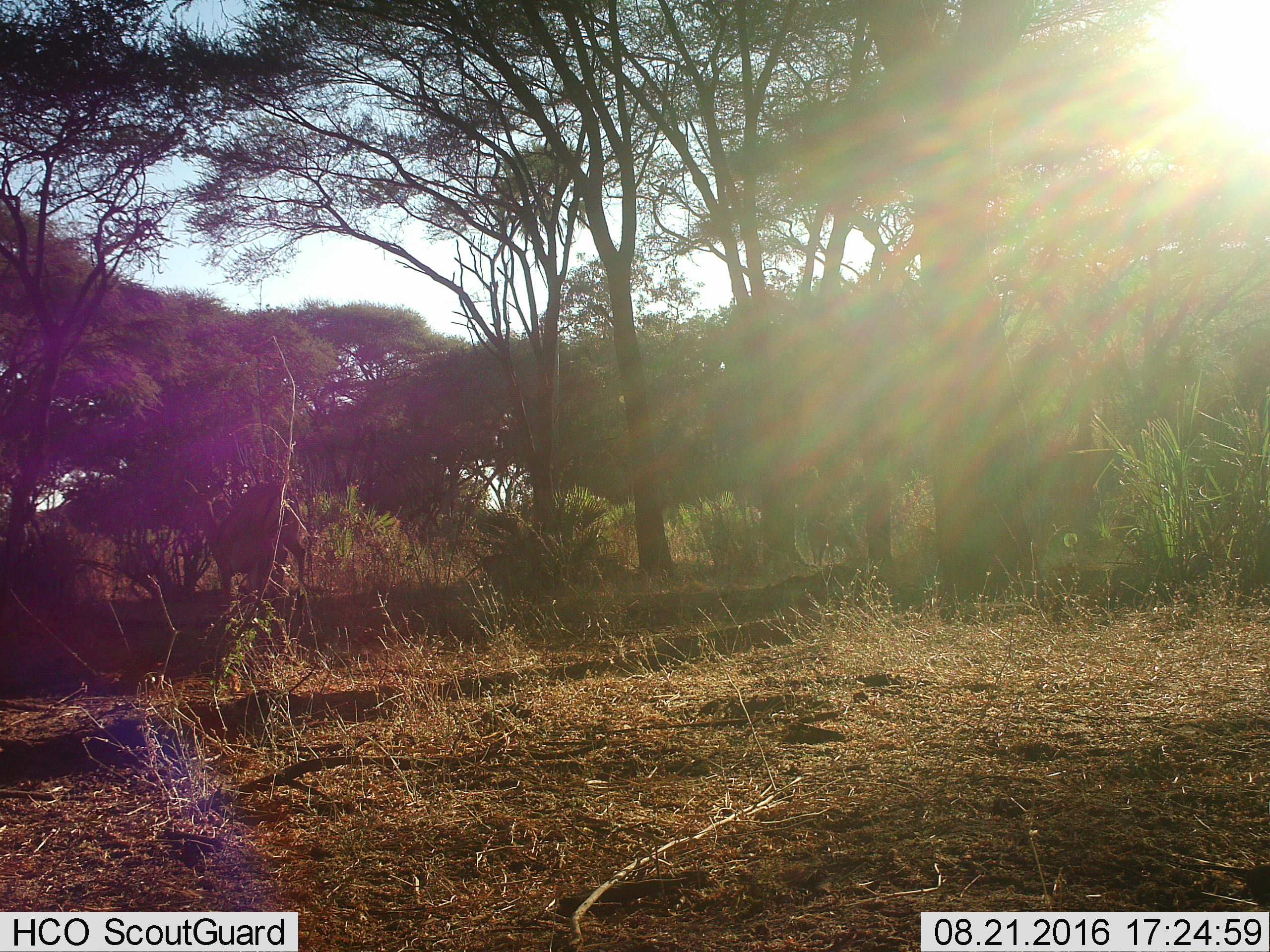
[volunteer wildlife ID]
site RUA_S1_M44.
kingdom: Animalia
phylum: Chordata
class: Mammalia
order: Artiodactyla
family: Bovidae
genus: Aepyceros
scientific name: Aepyceros melampus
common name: impala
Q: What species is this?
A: Impala (Aepyceros melampus).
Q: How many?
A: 3.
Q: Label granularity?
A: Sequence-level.